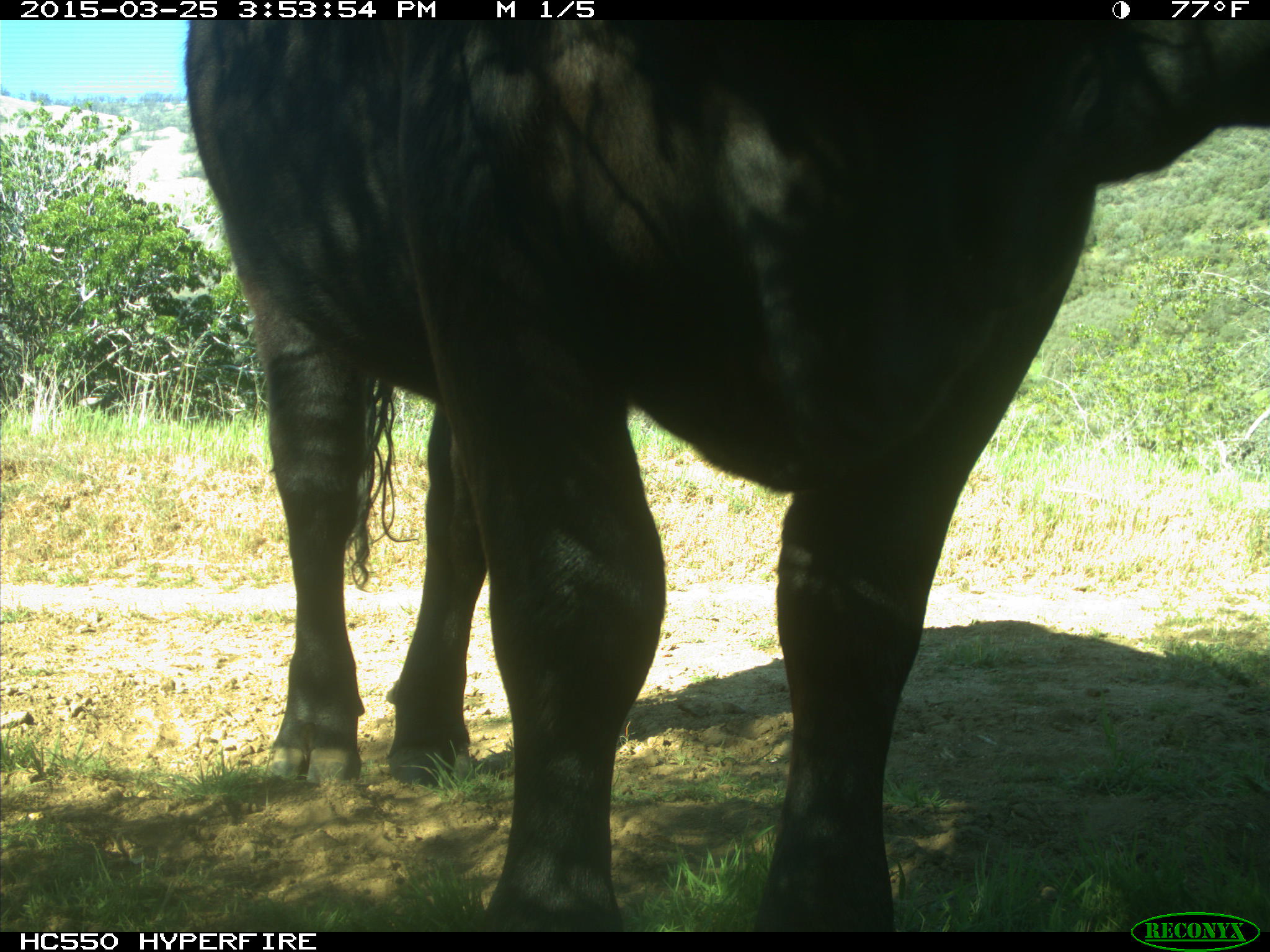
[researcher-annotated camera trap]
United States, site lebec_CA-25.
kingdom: Animalia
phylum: Chordata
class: Mammalia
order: Artiodactyla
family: Bovidae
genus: Bos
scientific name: Bos taurus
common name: domestic cow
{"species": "Bos taurus (domestic cow)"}